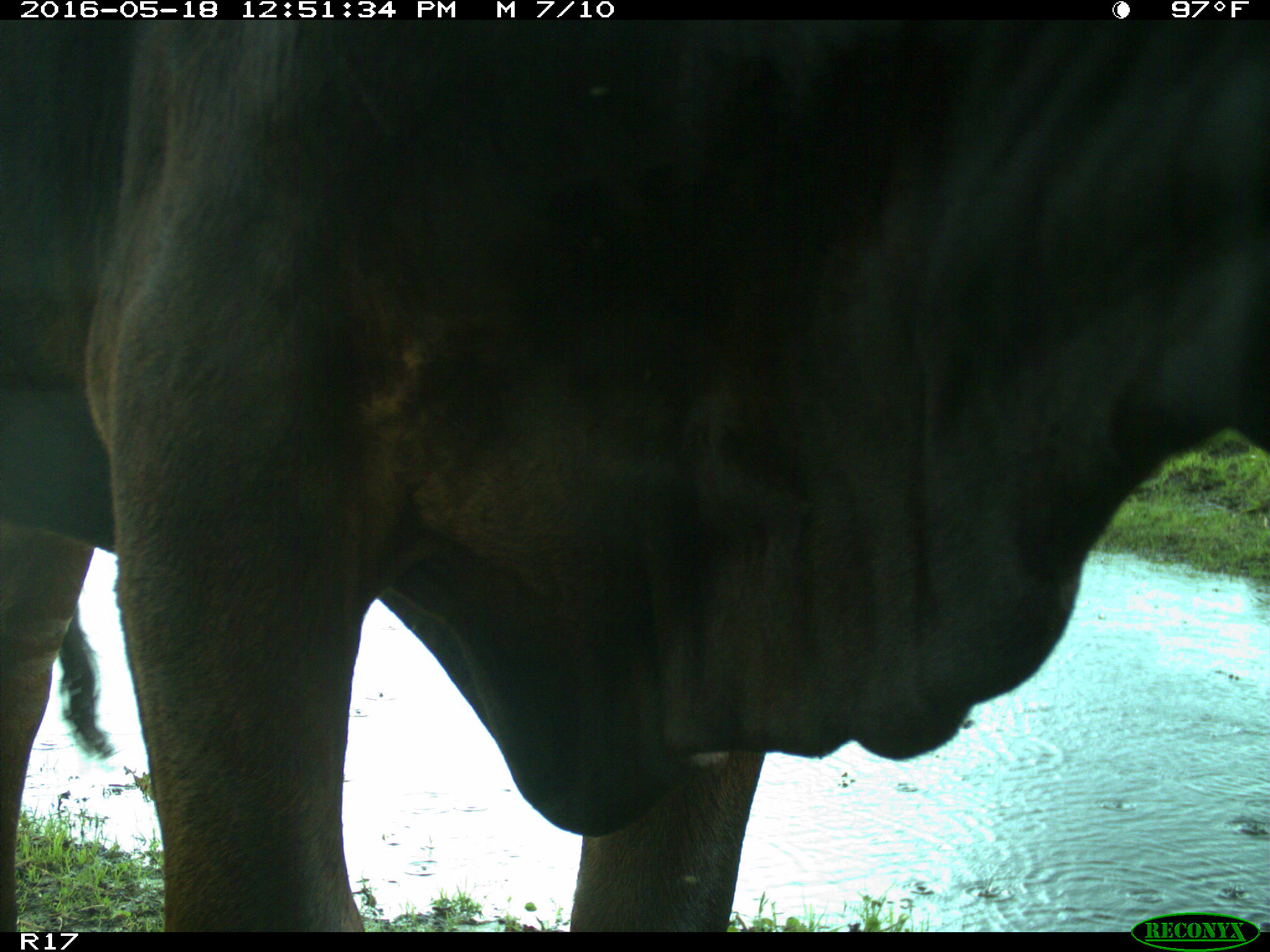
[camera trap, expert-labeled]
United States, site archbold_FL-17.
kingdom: Animalia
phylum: Chordata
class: Mammalia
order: Artiodactyla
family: Bovidae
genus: Bos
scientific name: Bos taurus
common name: domestic cow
Bos taurus (domestic cow).